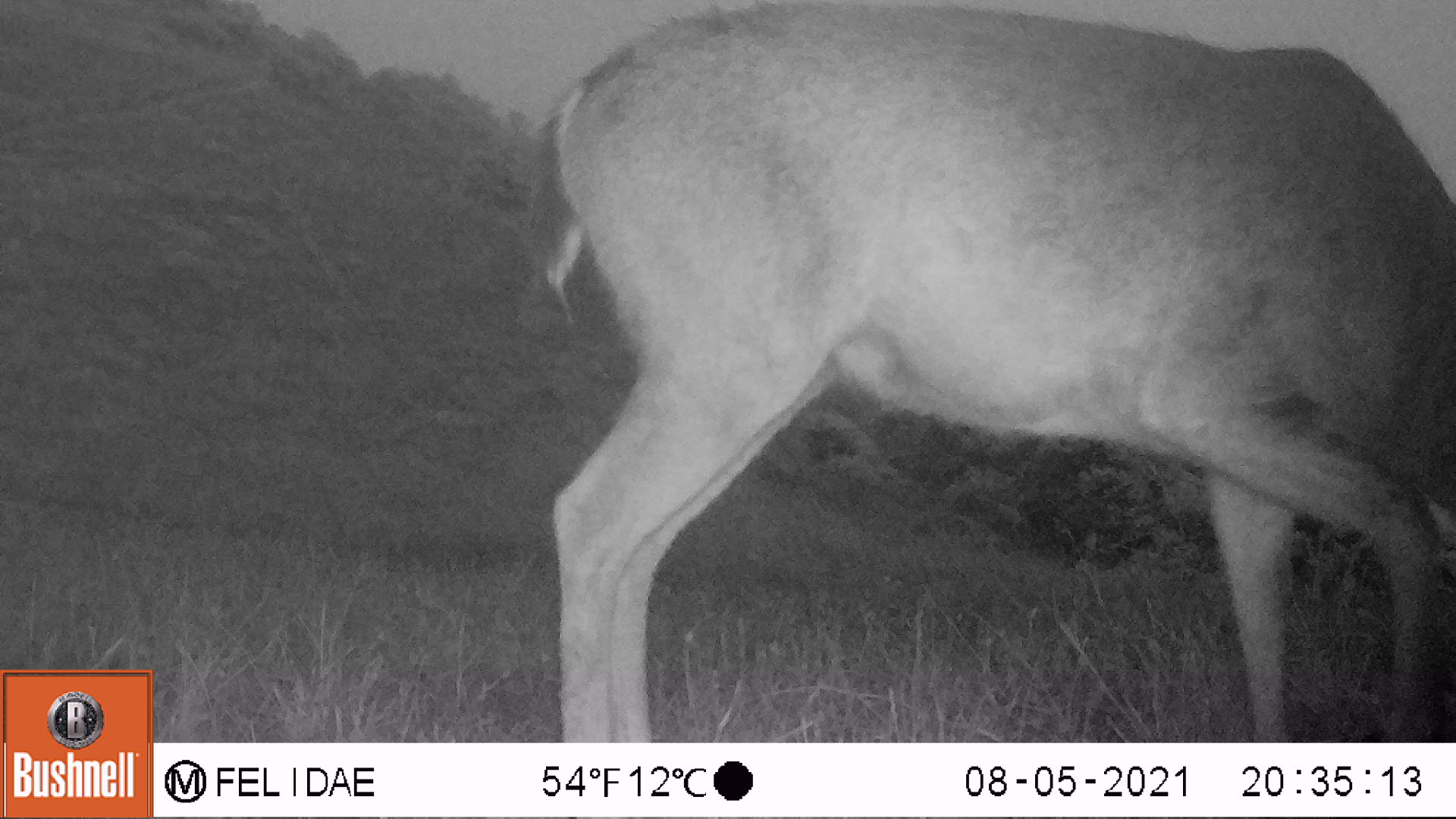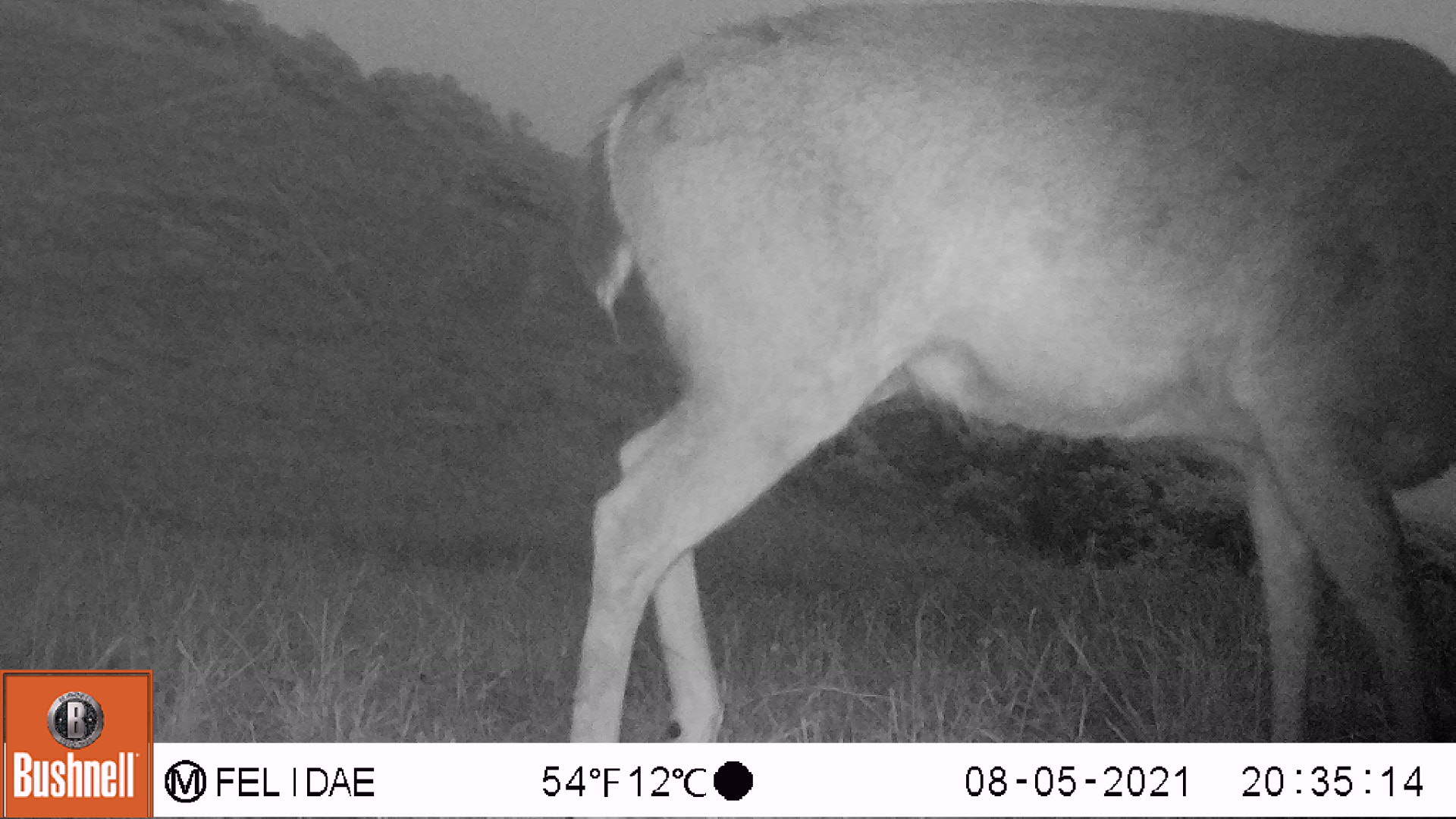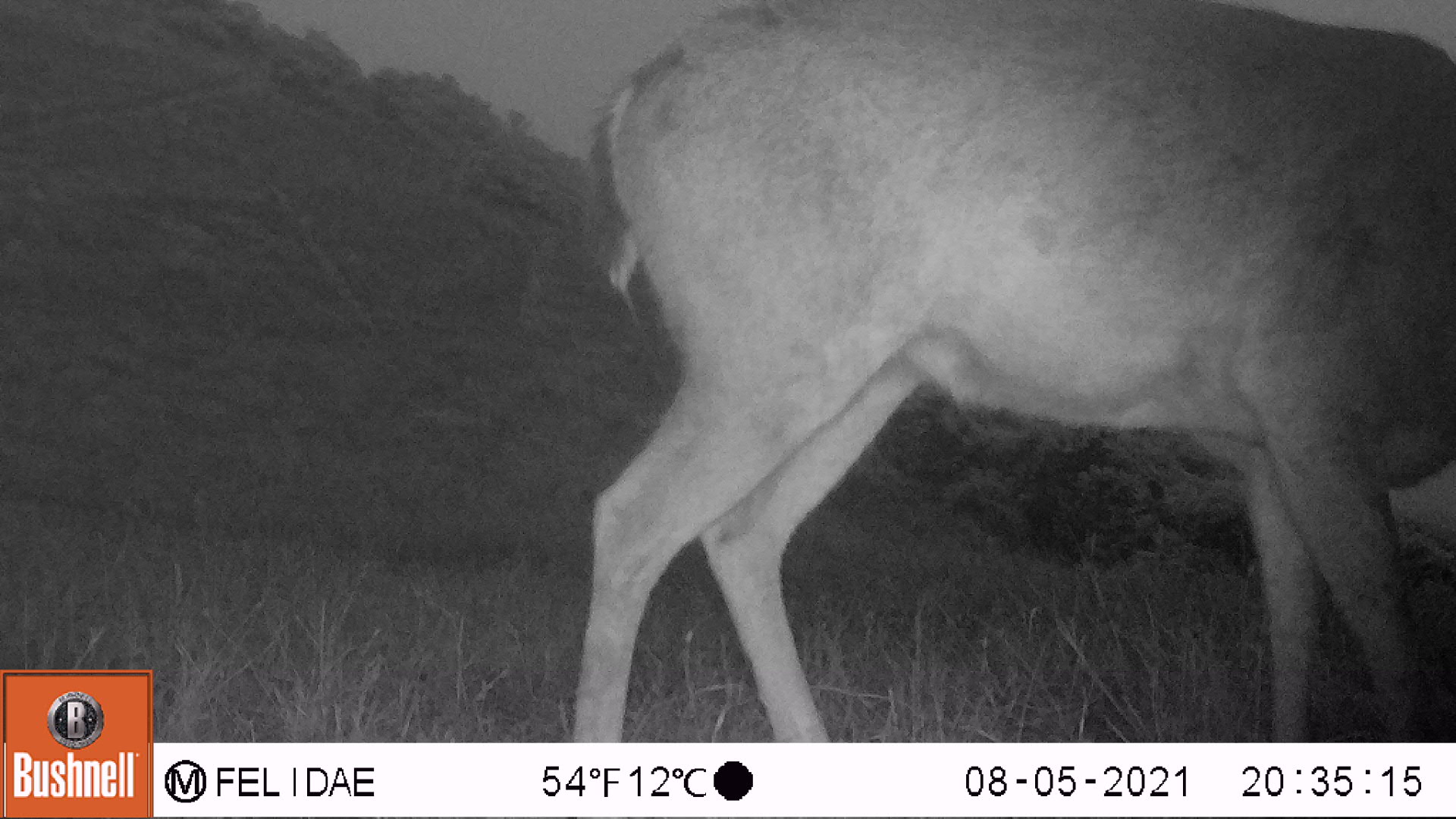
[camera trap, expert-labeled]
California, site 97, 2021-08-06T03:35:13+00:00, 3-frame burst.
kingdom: Animalia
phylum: Chordata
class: Mammalia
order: Artiodactyla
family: Cervidae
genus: Odocoileus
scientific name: Odocoileus hemionus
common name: mule deer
Mule deer (Odocoileus hemionus).